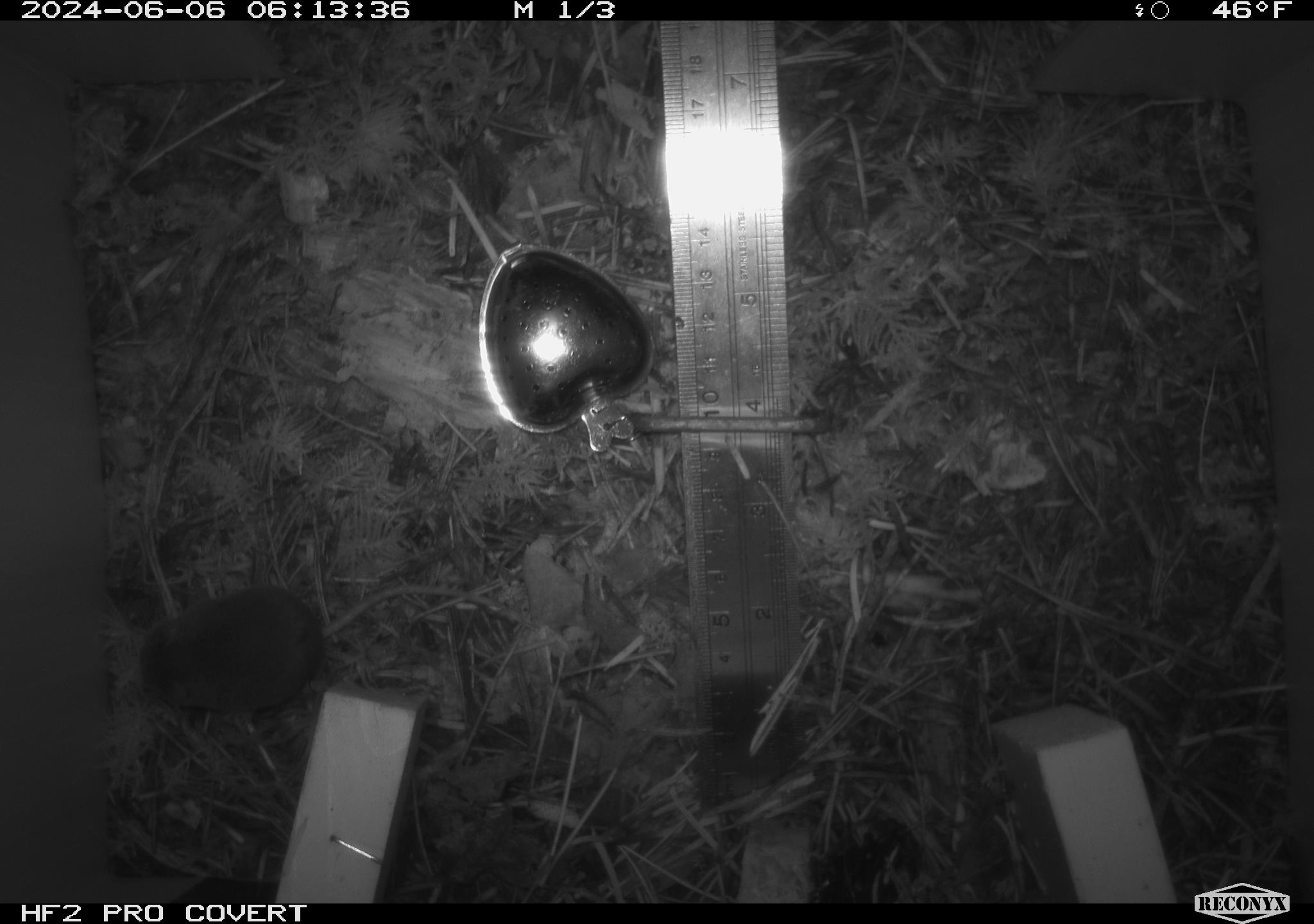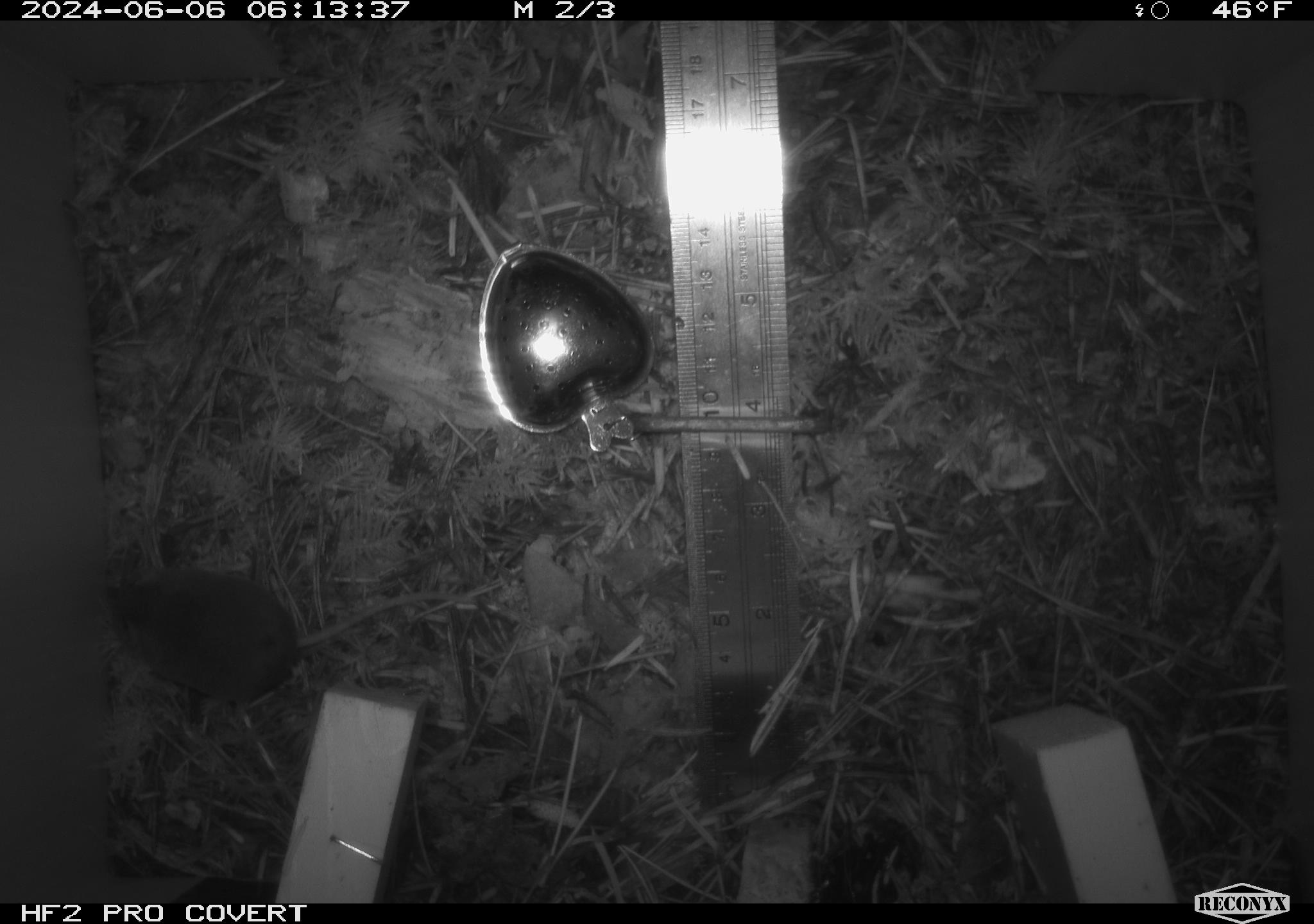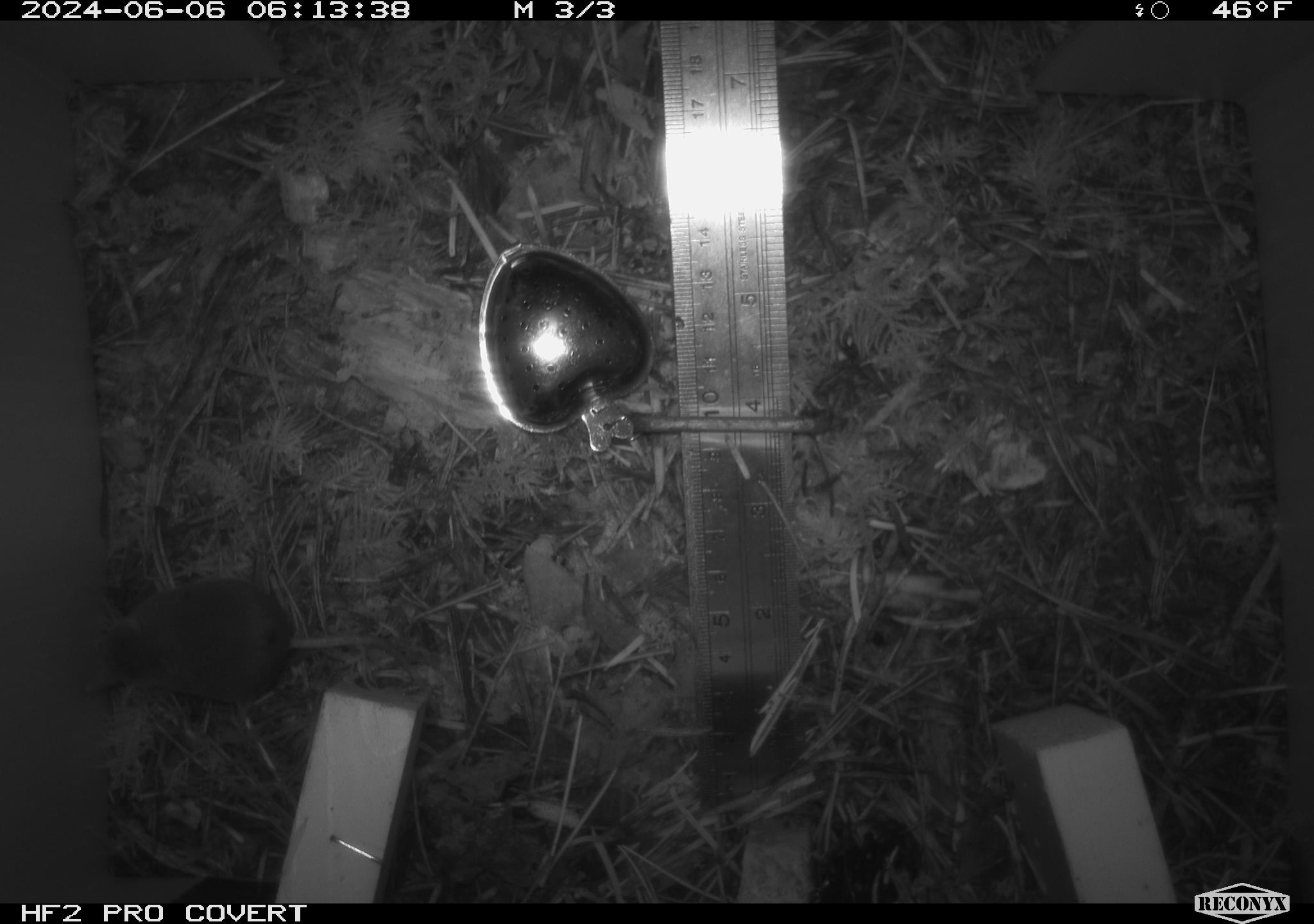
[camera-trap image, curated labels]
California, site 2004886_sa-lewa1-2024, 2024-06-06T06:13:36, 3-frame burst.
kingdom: Animalia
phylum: Chordata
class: Mammalia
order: Eulipotyphla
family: Soricidae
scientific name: Soricidae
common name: shrews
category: soricidae family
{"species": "soricidae family (shrews) (Soricidae)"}